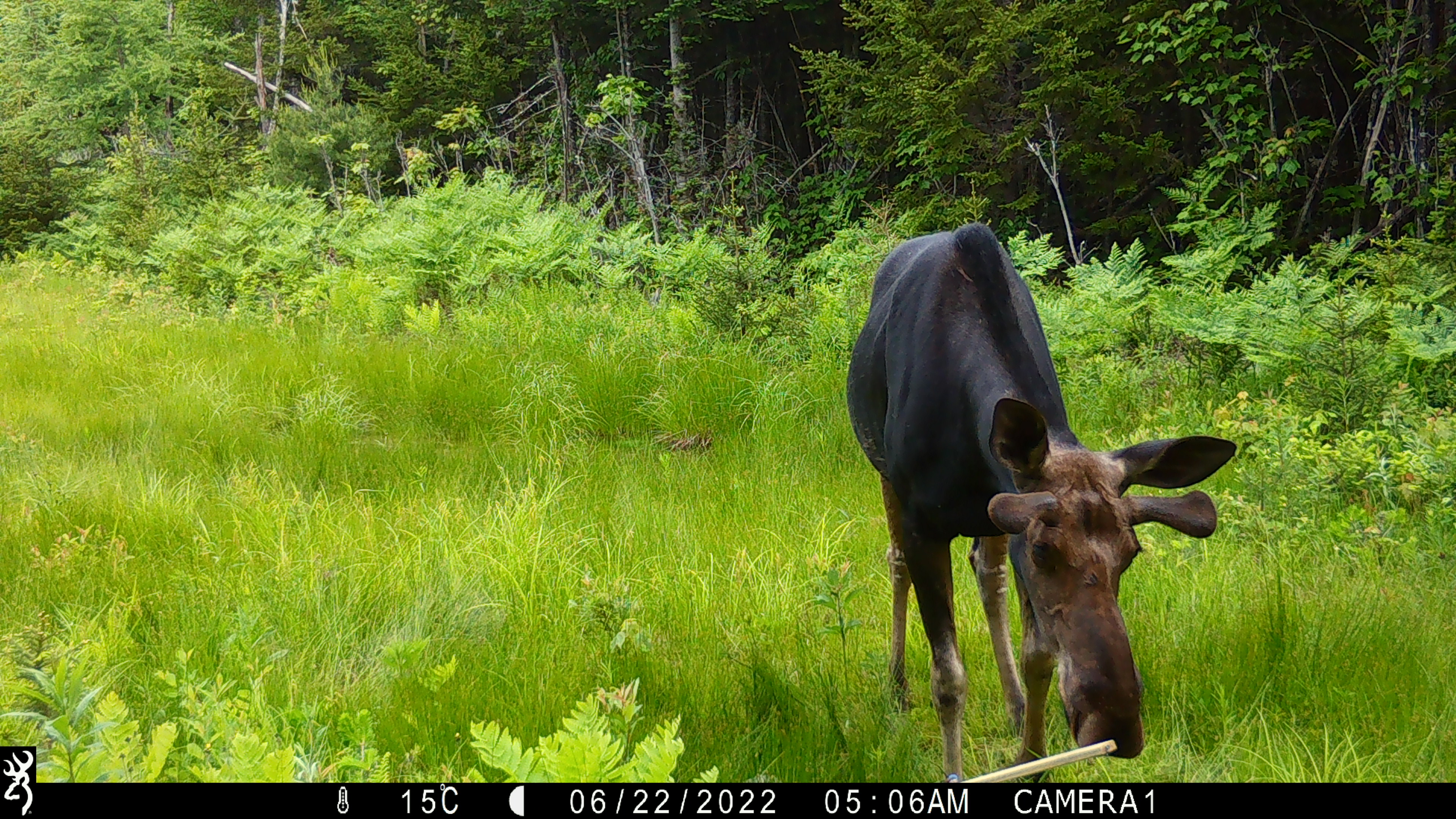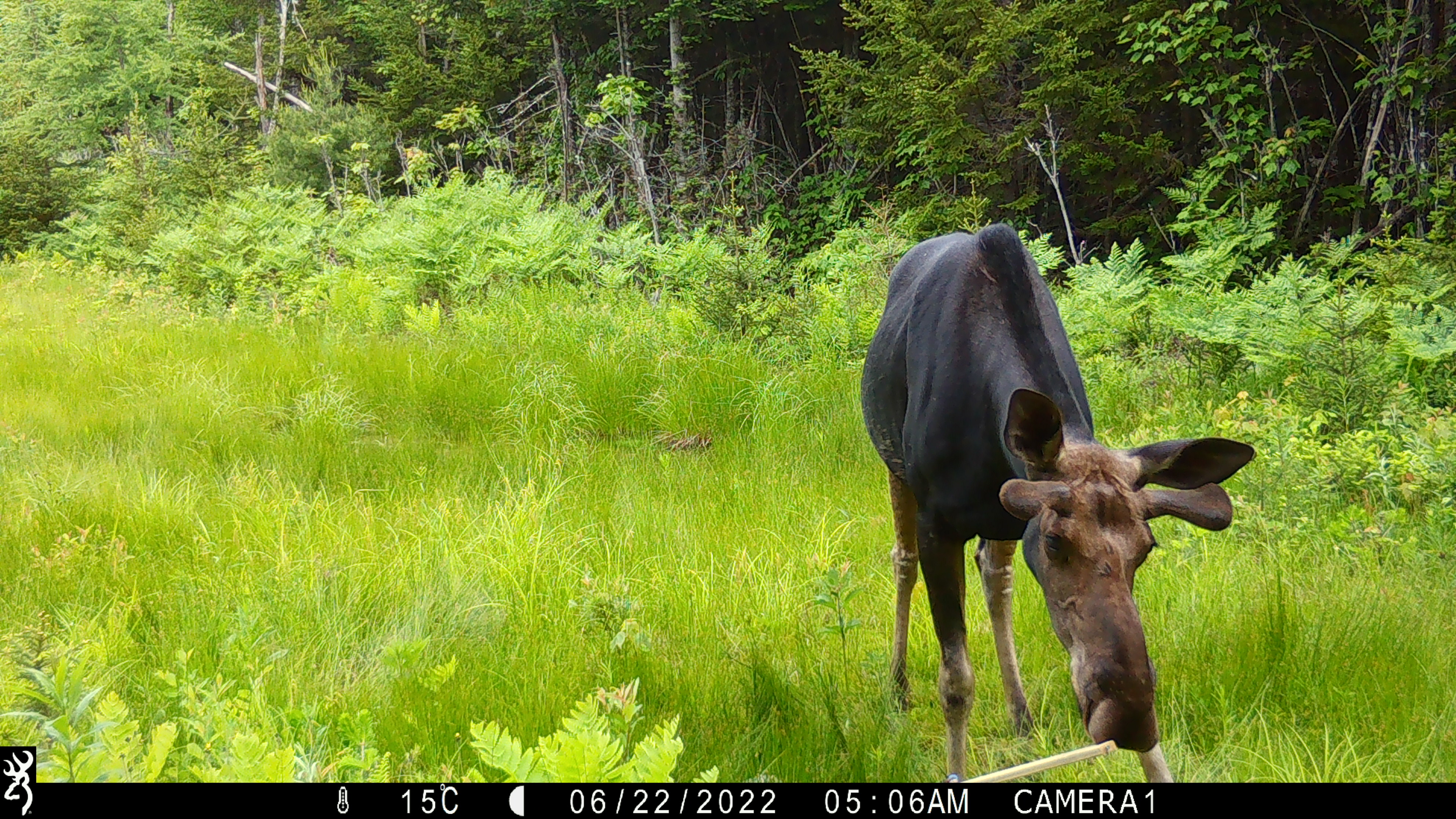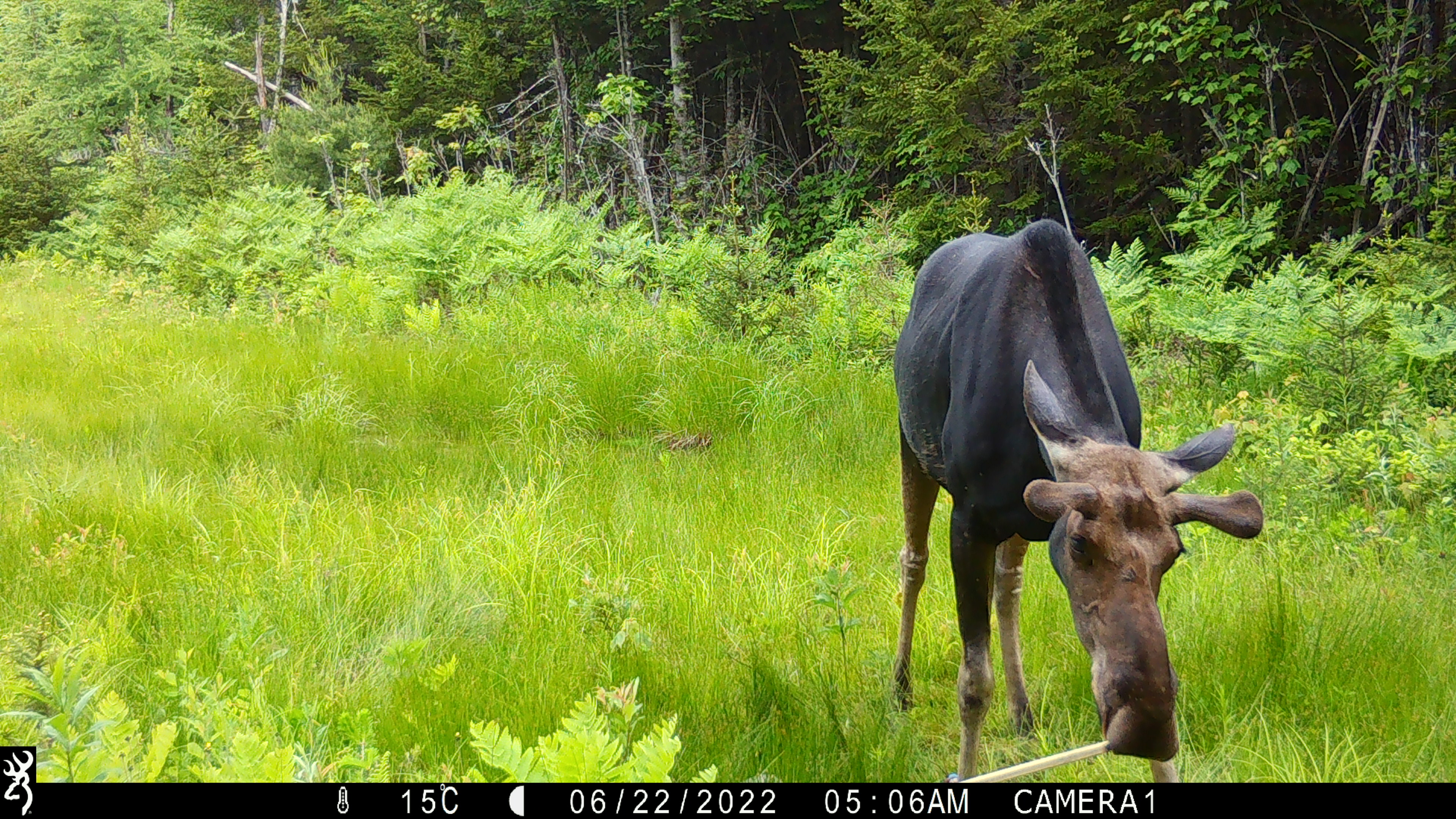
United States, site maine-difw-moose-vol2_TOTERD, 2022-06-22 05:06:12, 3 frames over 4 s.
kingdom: Animalia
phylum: Chordata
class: Mammalia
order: Artiodactyla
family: Cervidae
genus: Alces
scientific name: Alces alces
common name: moose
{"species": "moose (Alces alces)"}